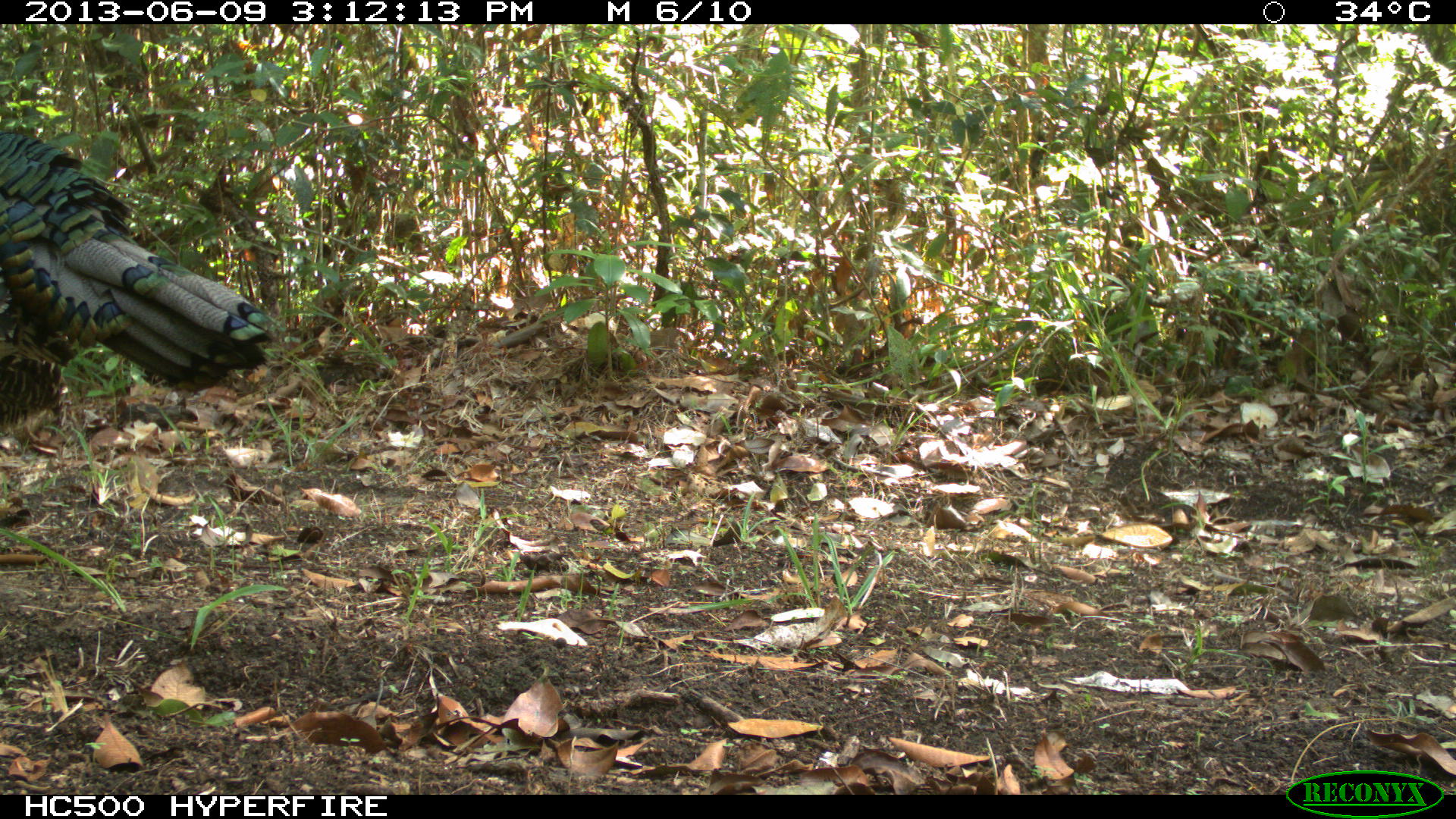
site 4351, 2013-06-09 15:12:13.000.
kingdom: Animalia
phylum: Chordata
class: Aves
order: Galliformes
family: Phasianidae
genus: Meleagris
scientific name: Meleagris ocellata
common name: ocellated turkey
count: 1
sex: male